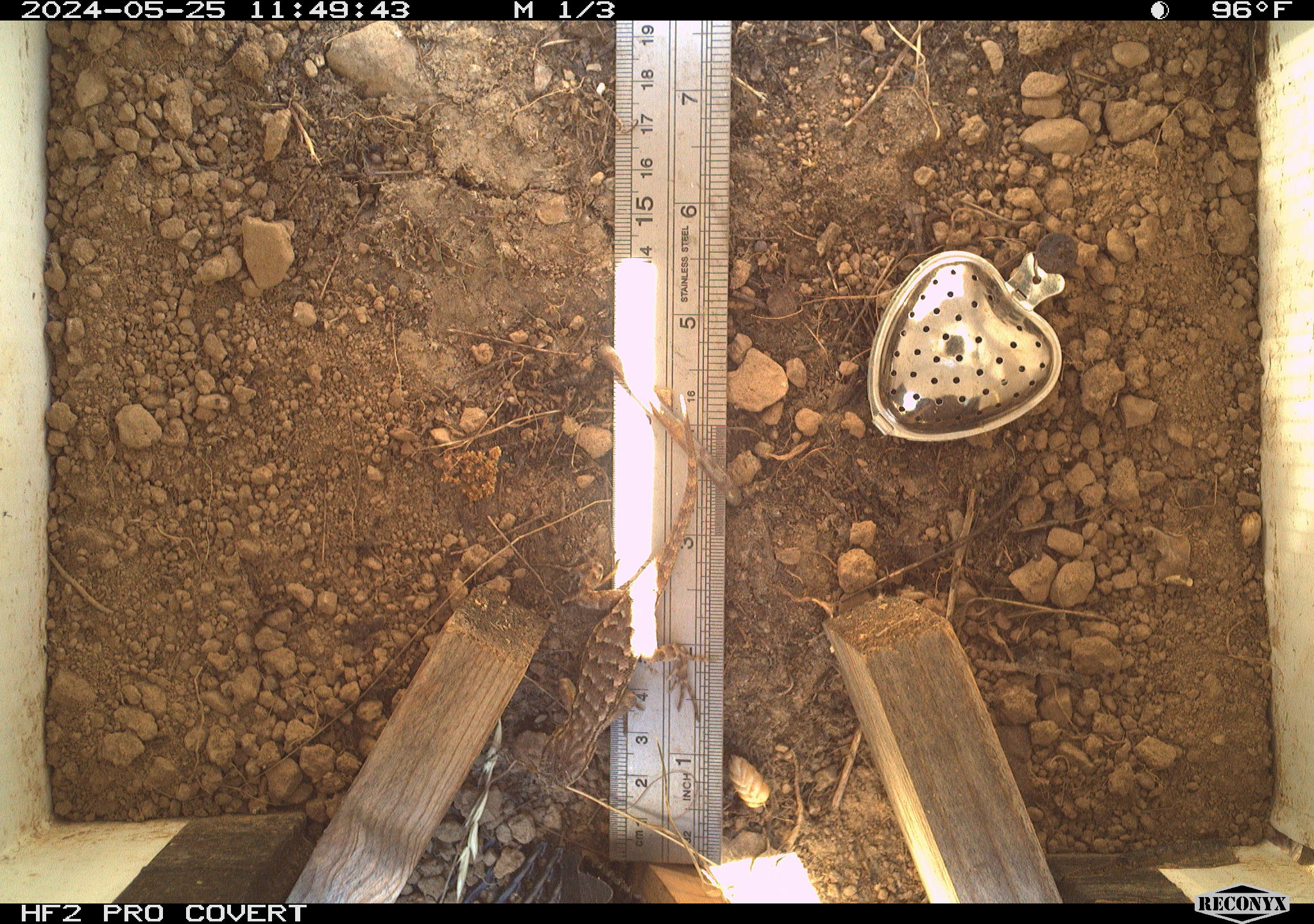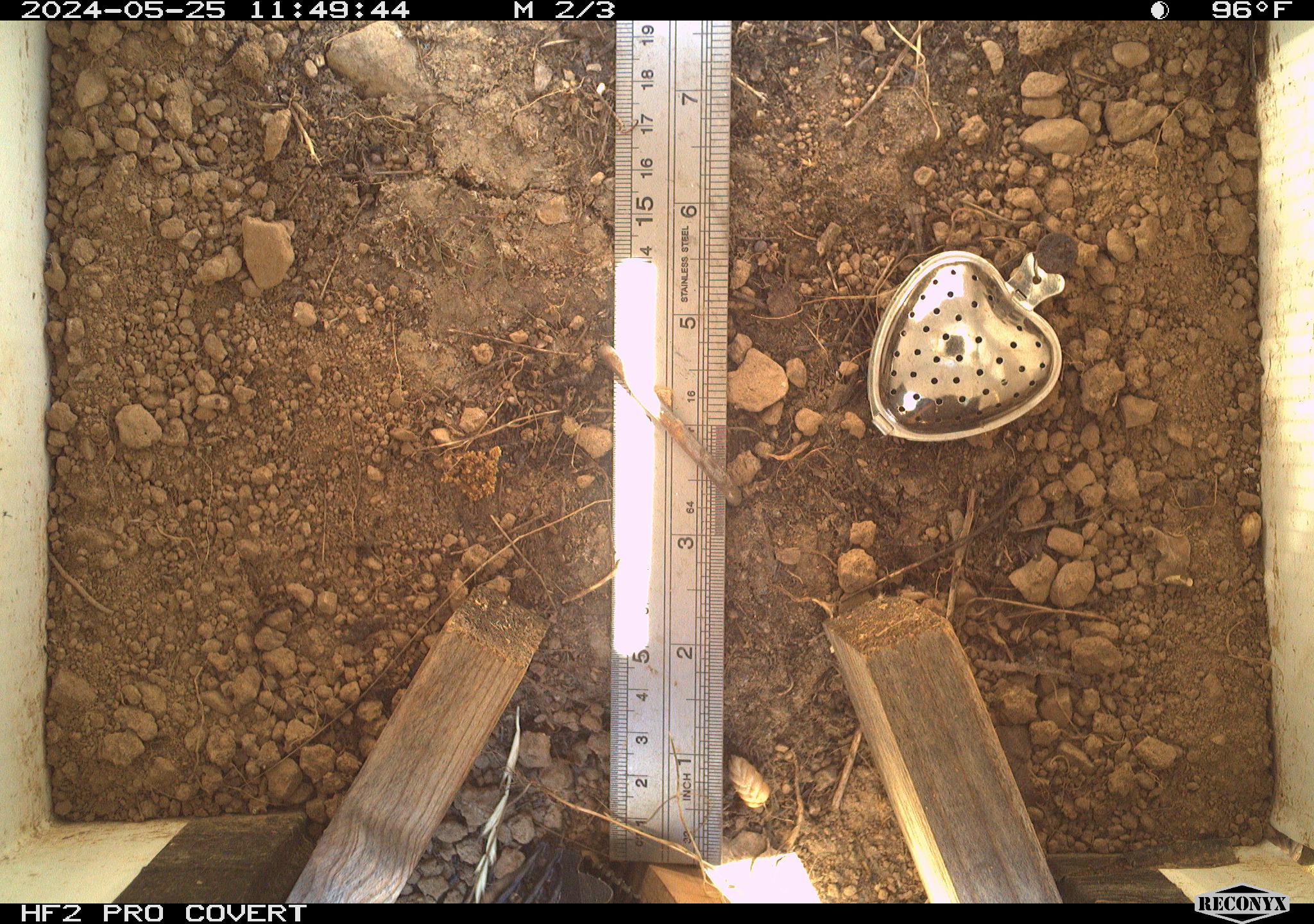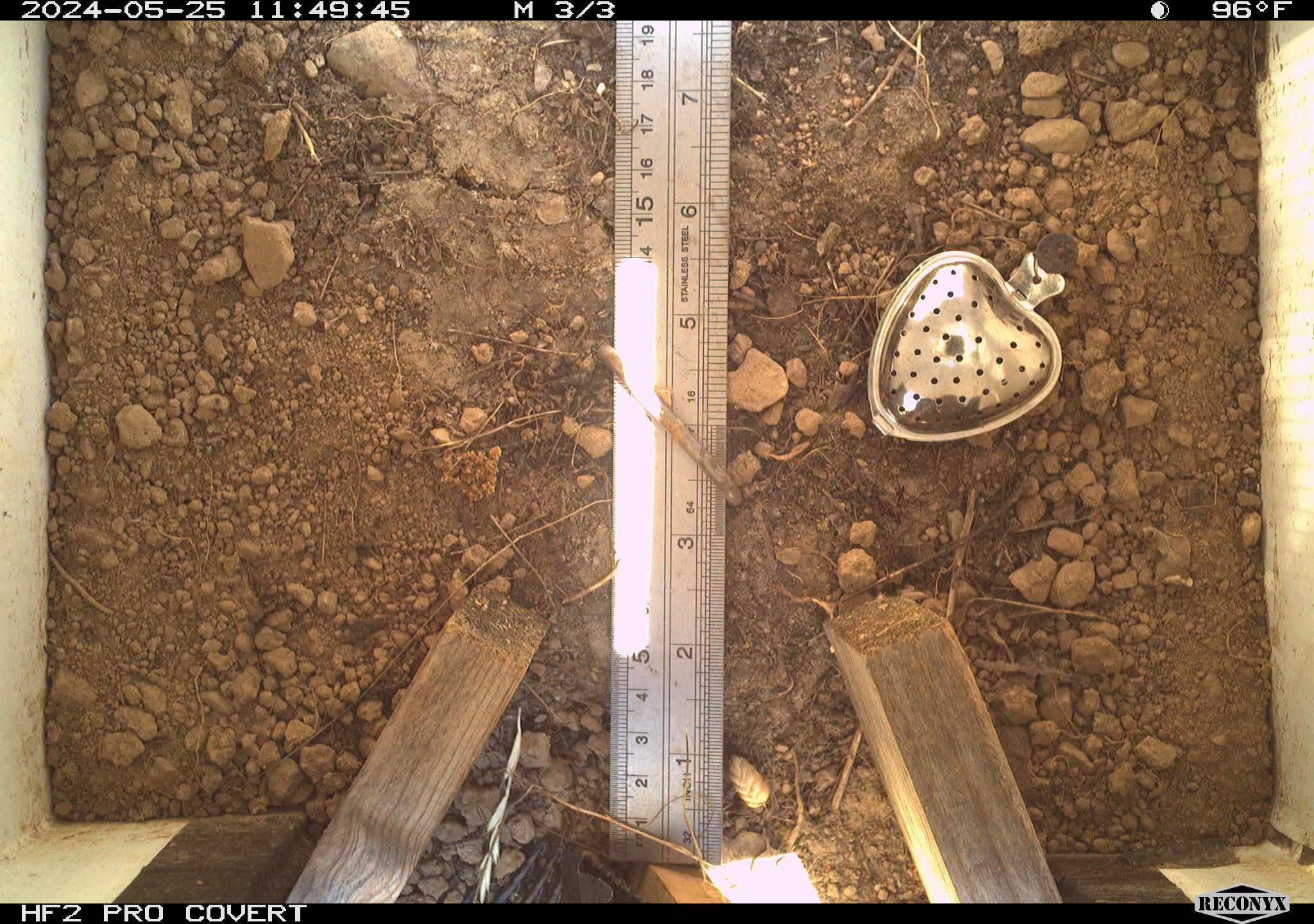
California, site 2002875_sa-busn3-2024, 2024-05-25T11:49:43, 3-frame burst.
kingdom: Animalia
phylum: Chordata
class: Reptilia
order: Squamata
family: Phrynosomatidae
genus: Sceloporus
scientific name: Sceloporus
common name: spiny lizards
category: sceloporus species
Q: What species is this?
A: Sceloporus species (spiny lizards) (Sceloporus).